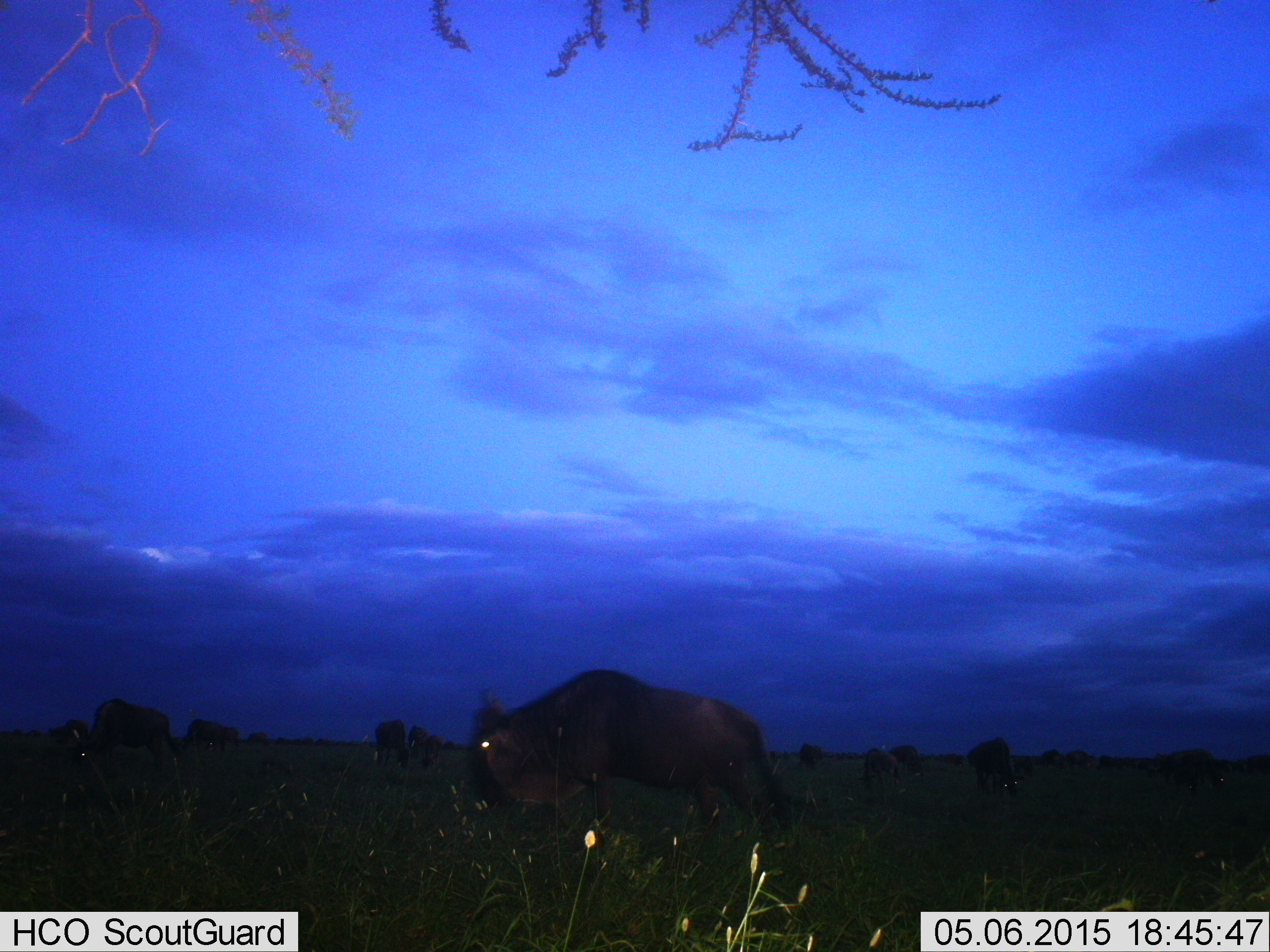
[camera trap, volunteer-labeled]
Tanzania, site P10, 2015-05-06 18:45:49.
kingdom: Animalia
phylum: Chordata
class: Mammalia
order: Artiodactyla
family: Bovidae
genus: Connochaetes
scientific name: Connochaetes taurinus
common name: blue wildebeest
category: wildebeest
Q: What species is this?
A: Wildebeest (blue wildebeest) (Connochaetes taurinus).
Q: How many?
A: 11-50.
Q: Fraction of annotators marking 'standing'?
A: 70%.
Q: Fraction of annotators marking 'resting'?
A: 0%.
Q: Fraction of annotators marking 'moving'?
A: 70%.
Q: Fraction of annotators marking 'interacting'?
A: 0%.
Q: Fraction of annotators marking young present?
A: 0%.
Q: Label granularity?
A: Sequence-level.